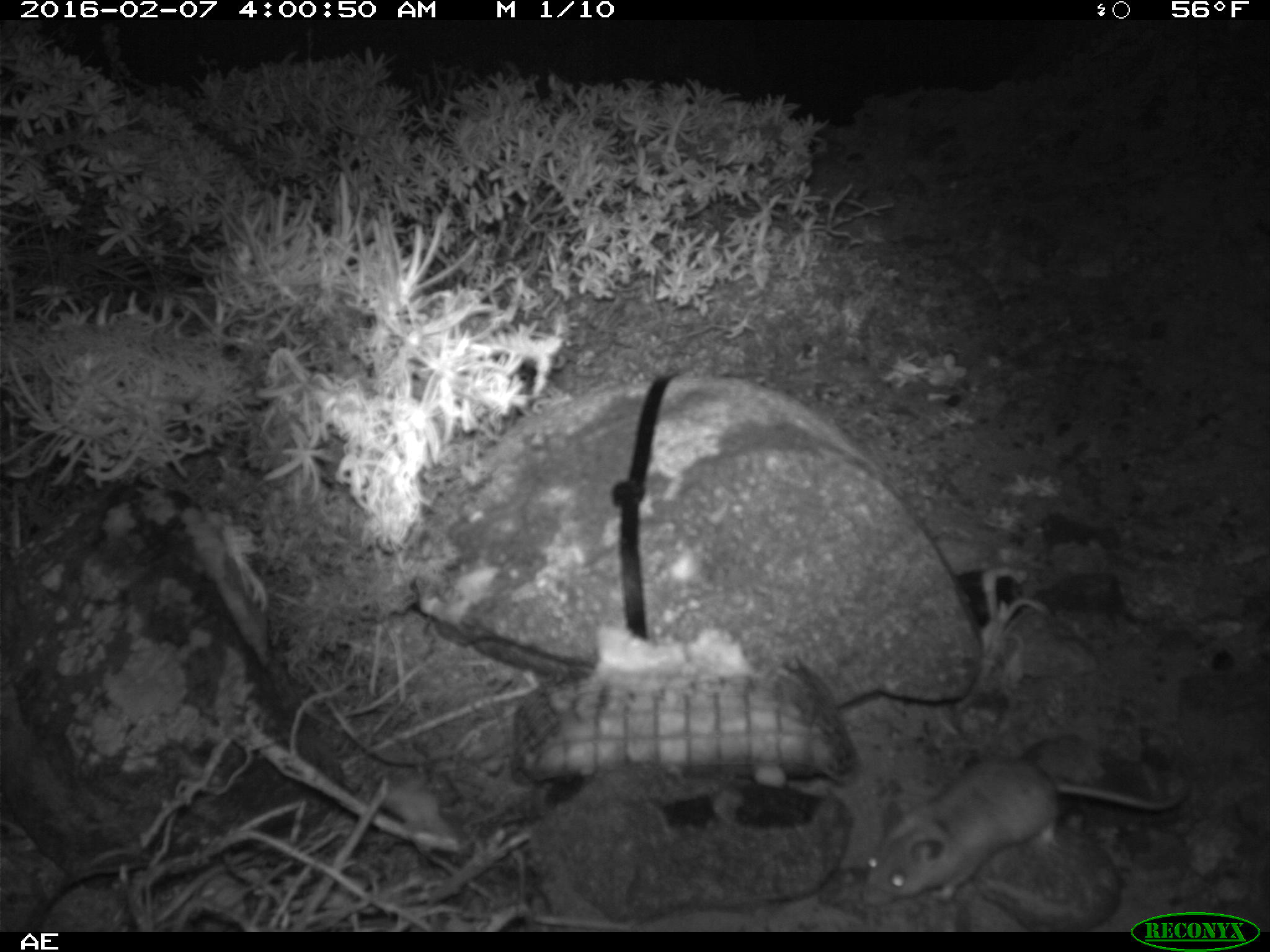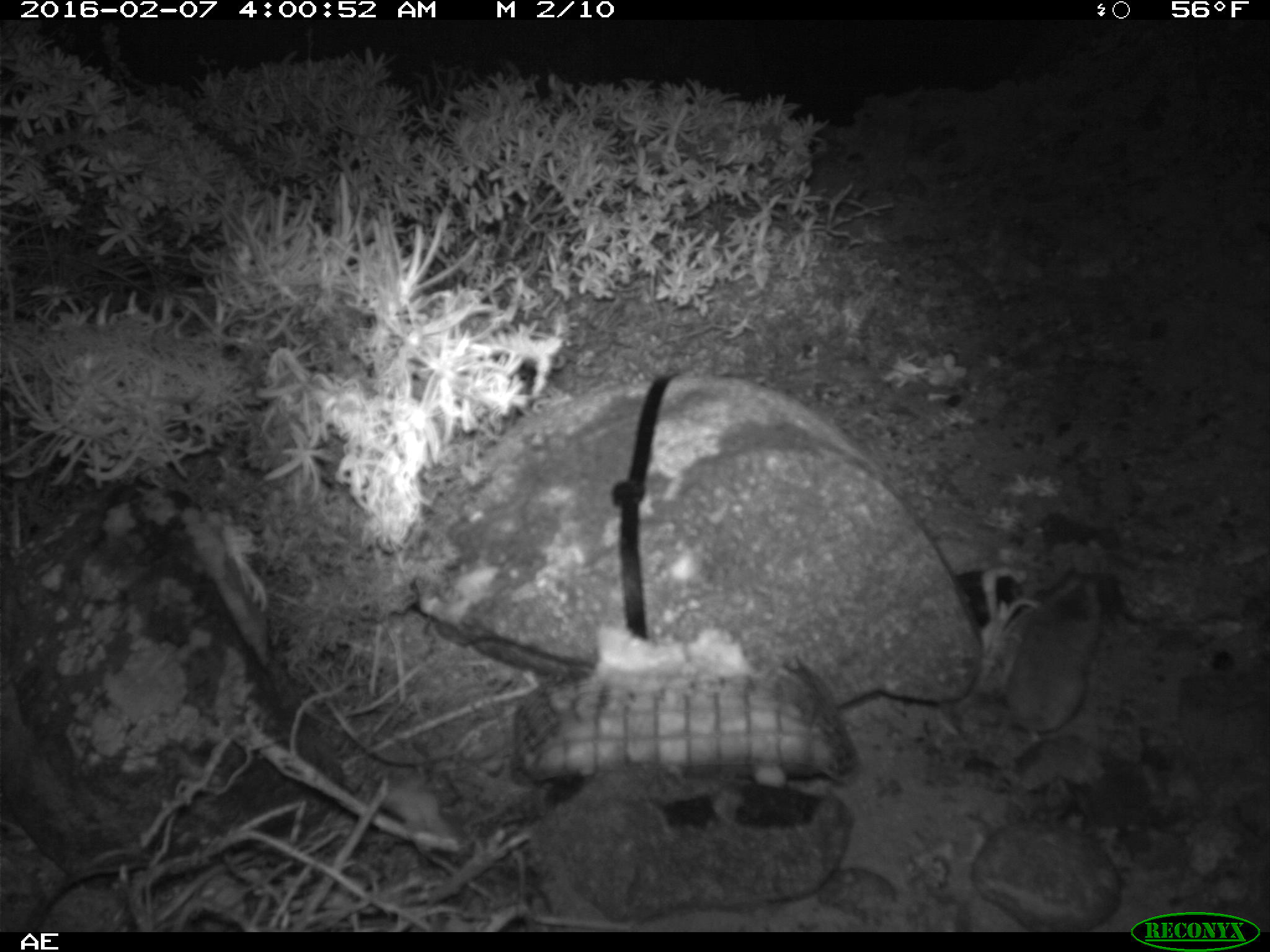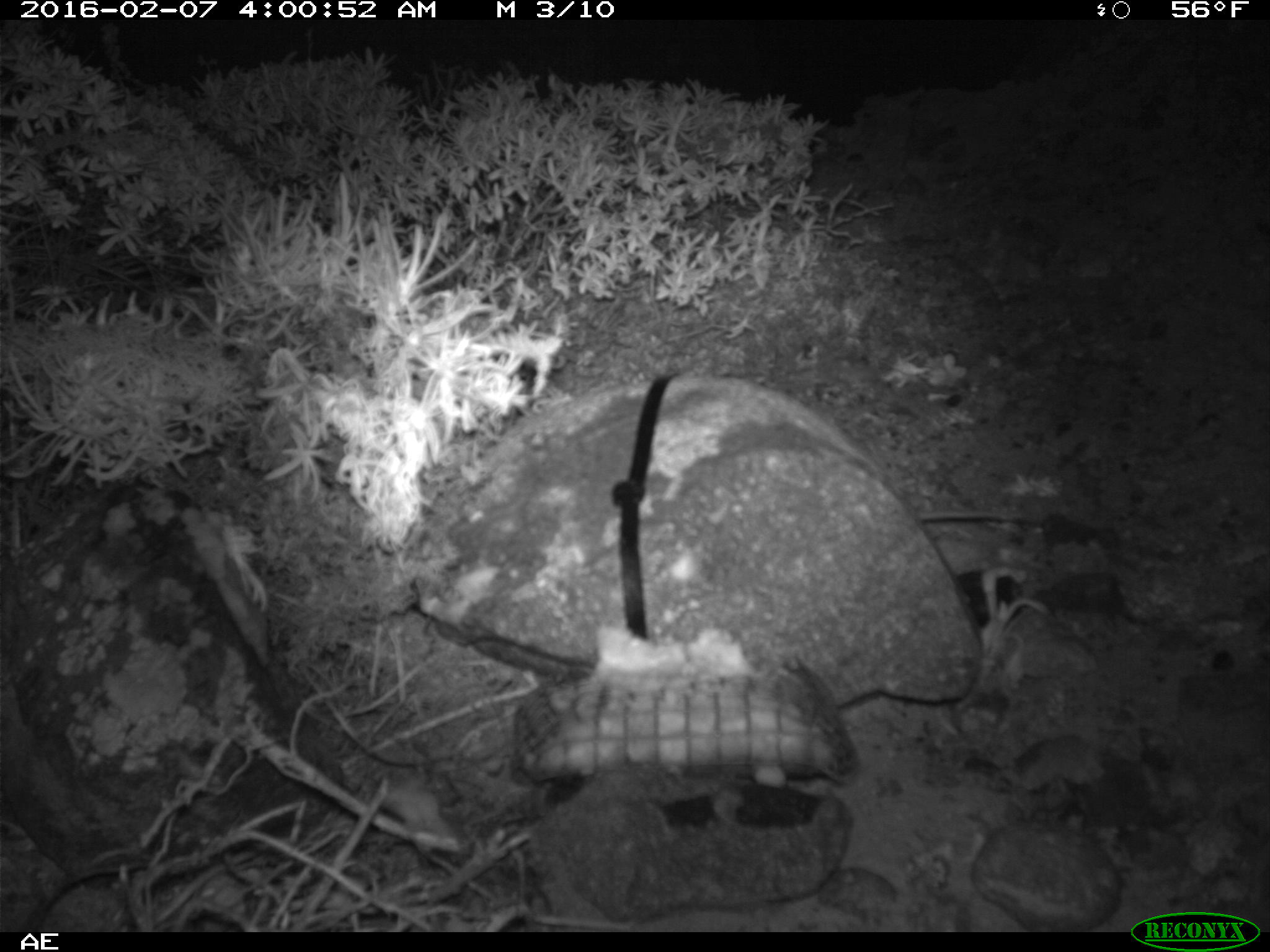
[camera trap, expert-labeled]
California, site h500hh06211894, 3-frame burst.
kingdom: Animalia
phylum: Chordata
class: Mammalia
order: Rodentia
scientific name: Rodentia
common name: rodent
Rodent (Rodentia).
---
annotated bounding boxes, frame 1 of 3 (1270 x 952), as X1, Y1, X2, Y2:
rodent: 865, 749, 1191, 909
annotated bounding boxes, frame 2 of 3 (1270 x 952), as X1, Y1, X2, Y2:
rodent: 985, 575, 1100, 757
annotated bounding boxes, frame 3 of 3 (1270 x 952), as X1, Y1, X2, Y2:
rodent: 918, 508, 1026, 522